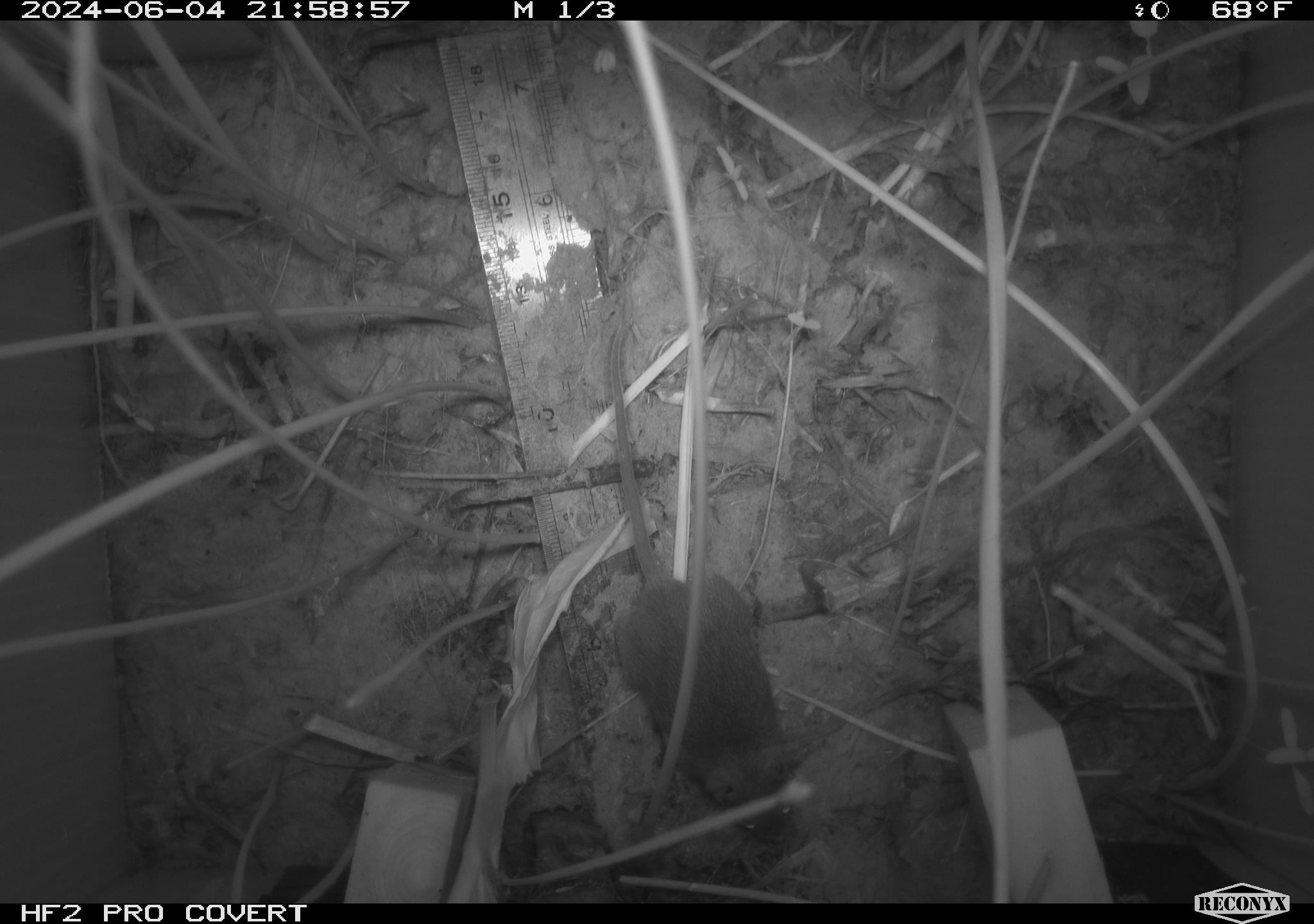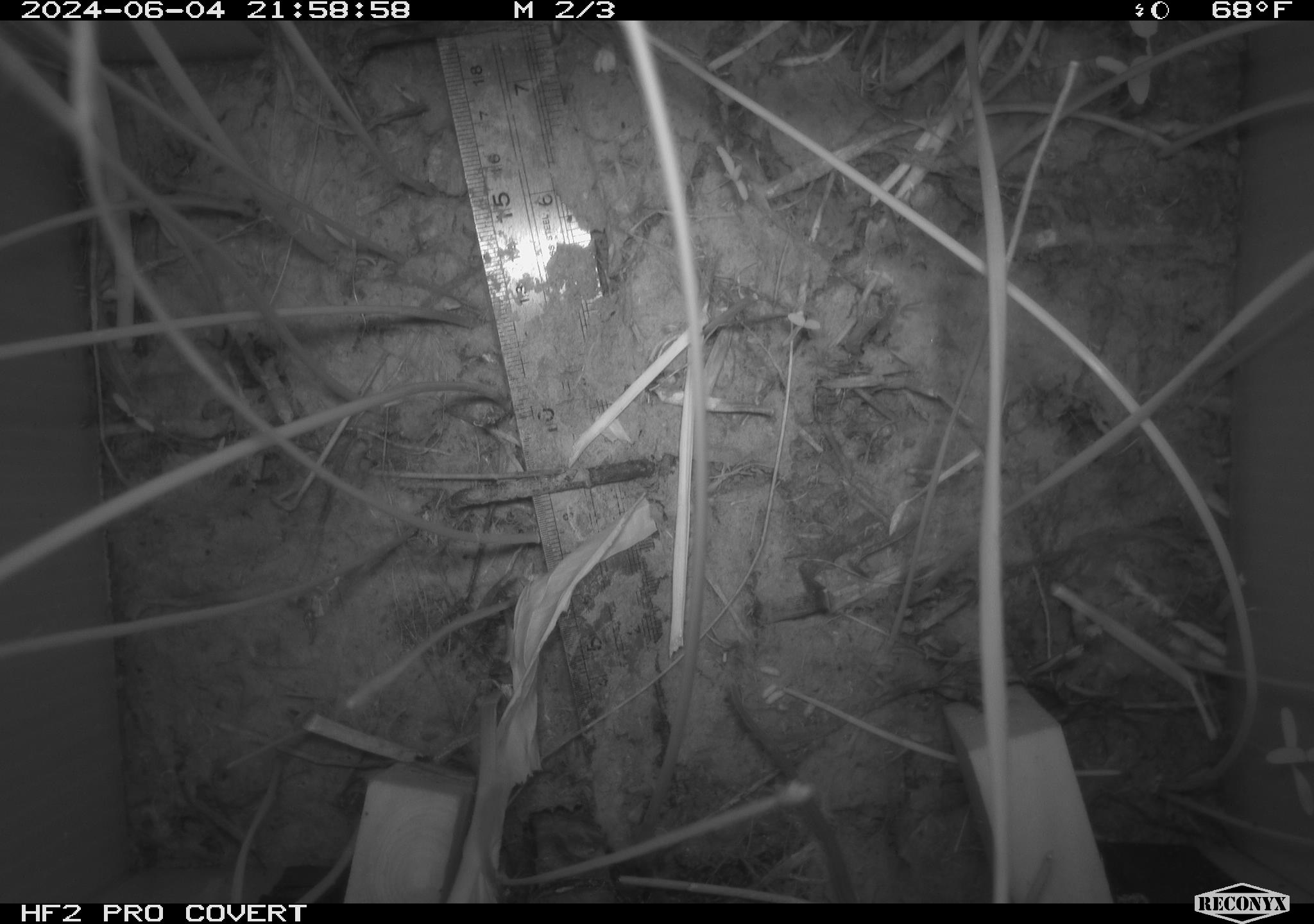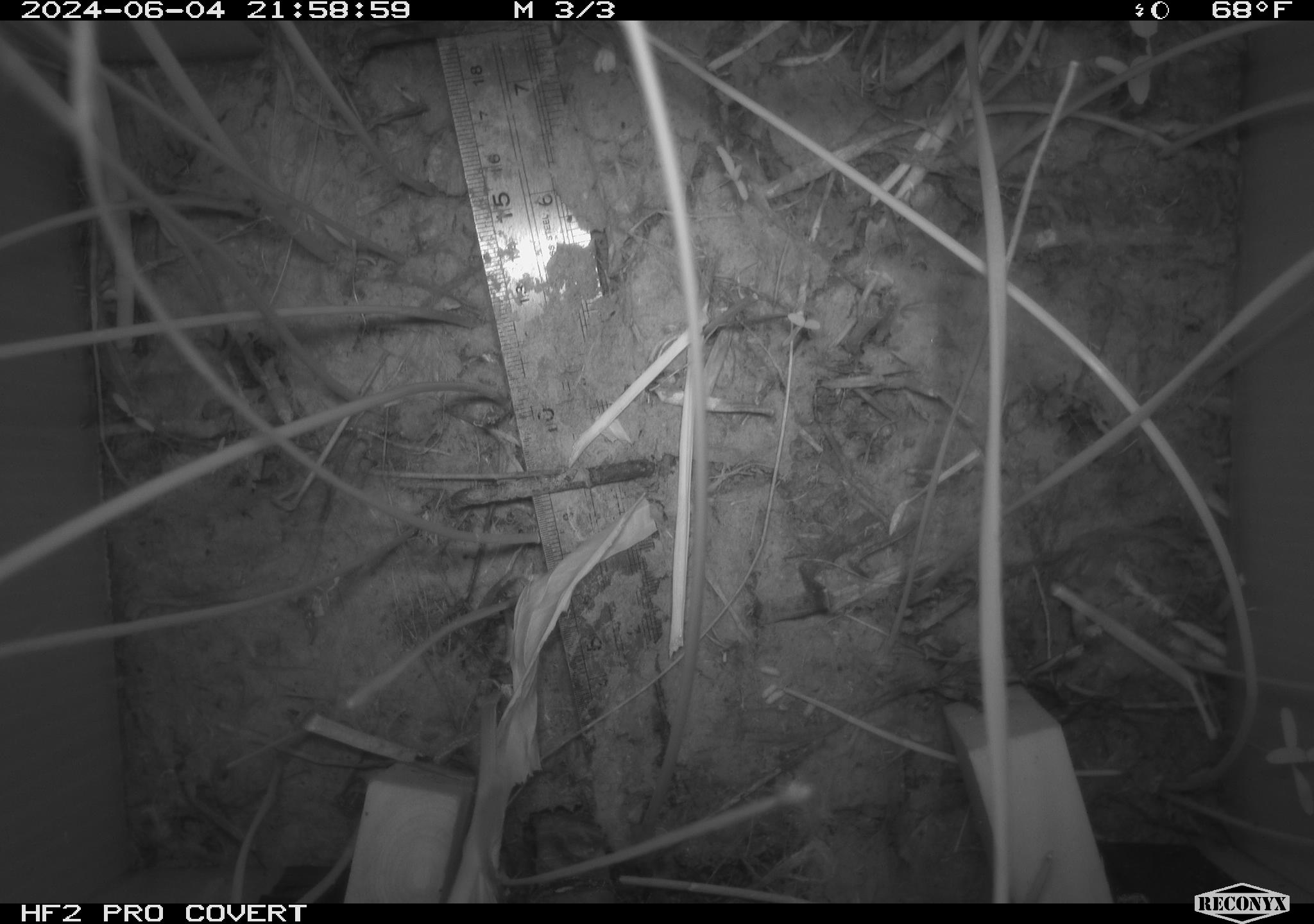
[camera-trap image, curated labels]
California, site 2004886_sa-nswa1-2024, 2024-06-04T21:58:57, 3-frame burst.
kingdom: Animalia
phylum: Chordata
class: Mammalia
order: Rodentia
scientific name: Rodentia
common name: rodent